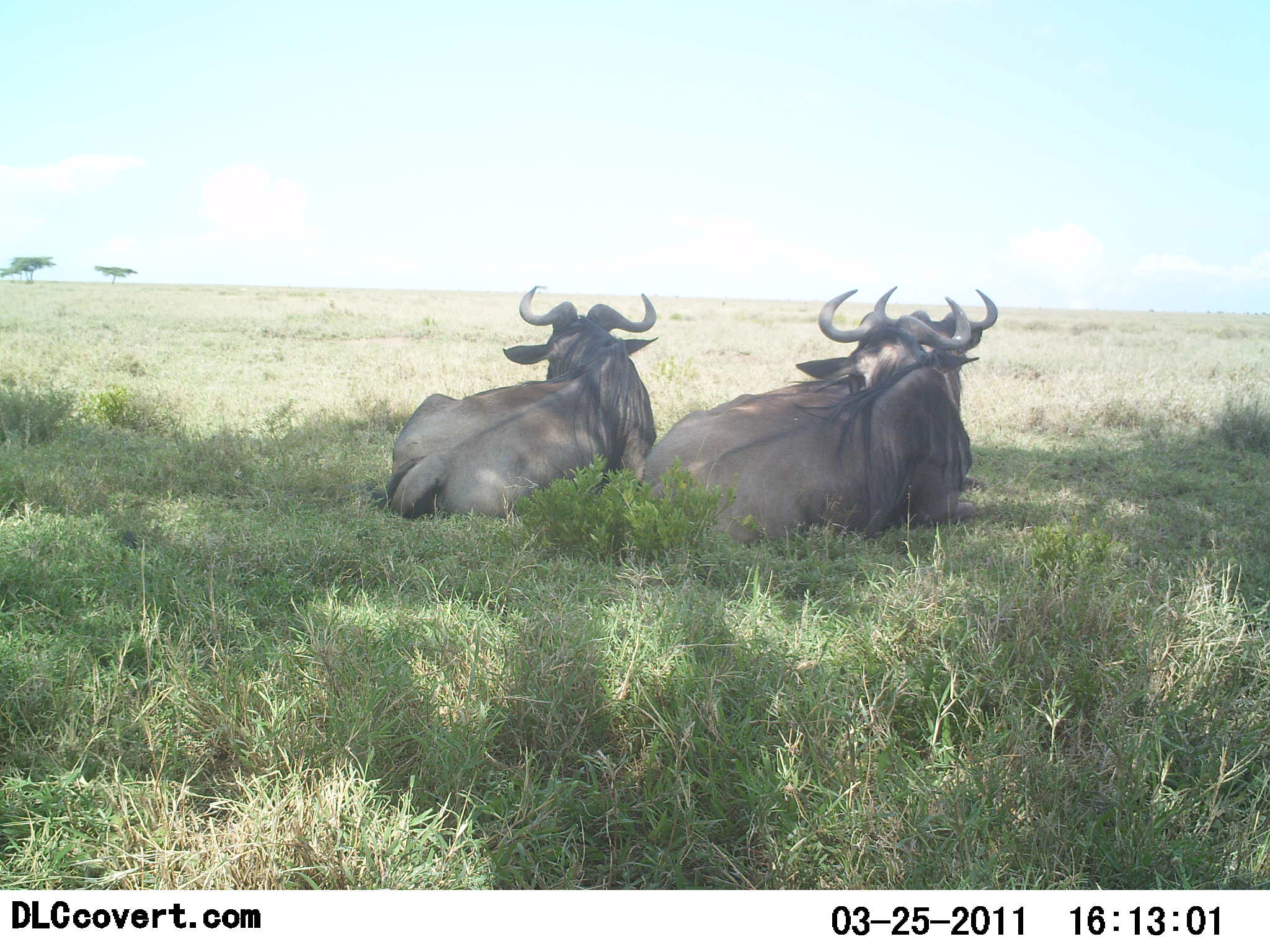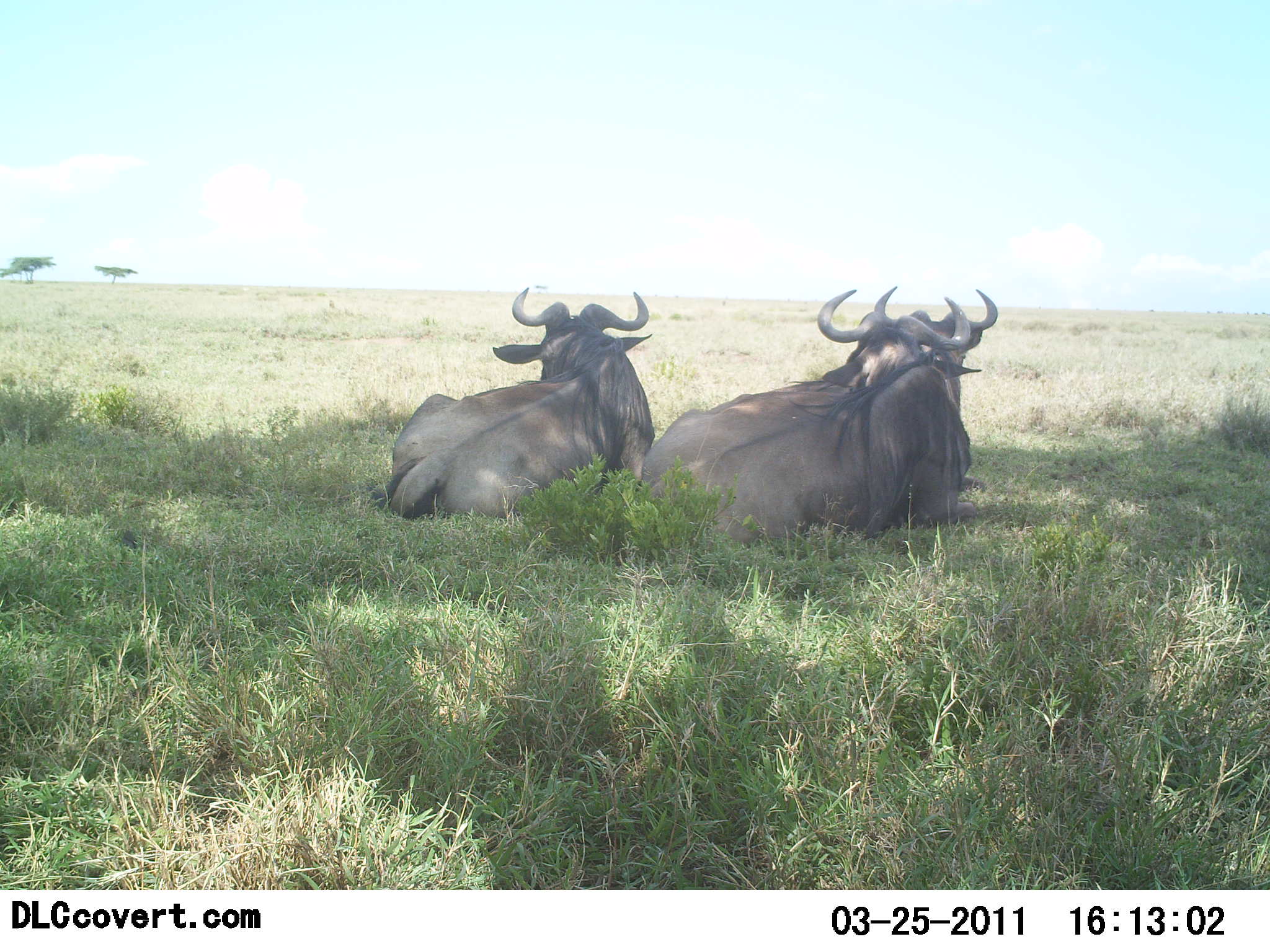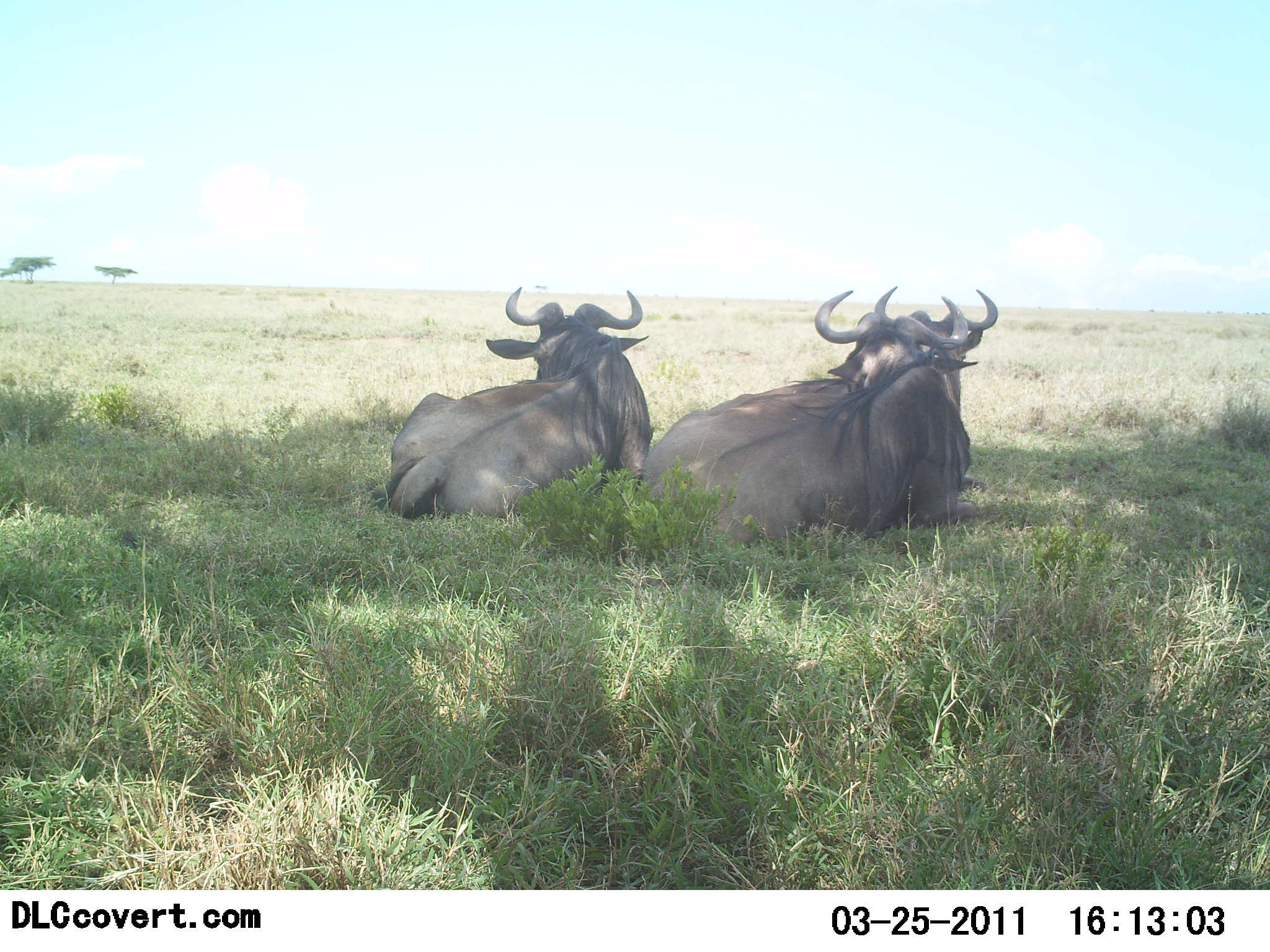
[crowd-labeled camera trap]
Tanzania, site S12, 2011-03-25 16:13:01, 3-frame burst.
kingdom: Animalia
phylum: Chordata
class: Mammalia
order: Artiodactyla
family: Bovidae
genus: Connochaetes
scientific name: Connochaetes taurinus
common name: blue wildebeest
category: wildebeest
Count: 3.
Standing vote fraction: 0%.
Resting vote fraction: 100%.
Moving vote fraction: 0%.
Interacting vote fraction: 0%.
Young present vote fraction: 0%.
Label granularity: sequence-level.